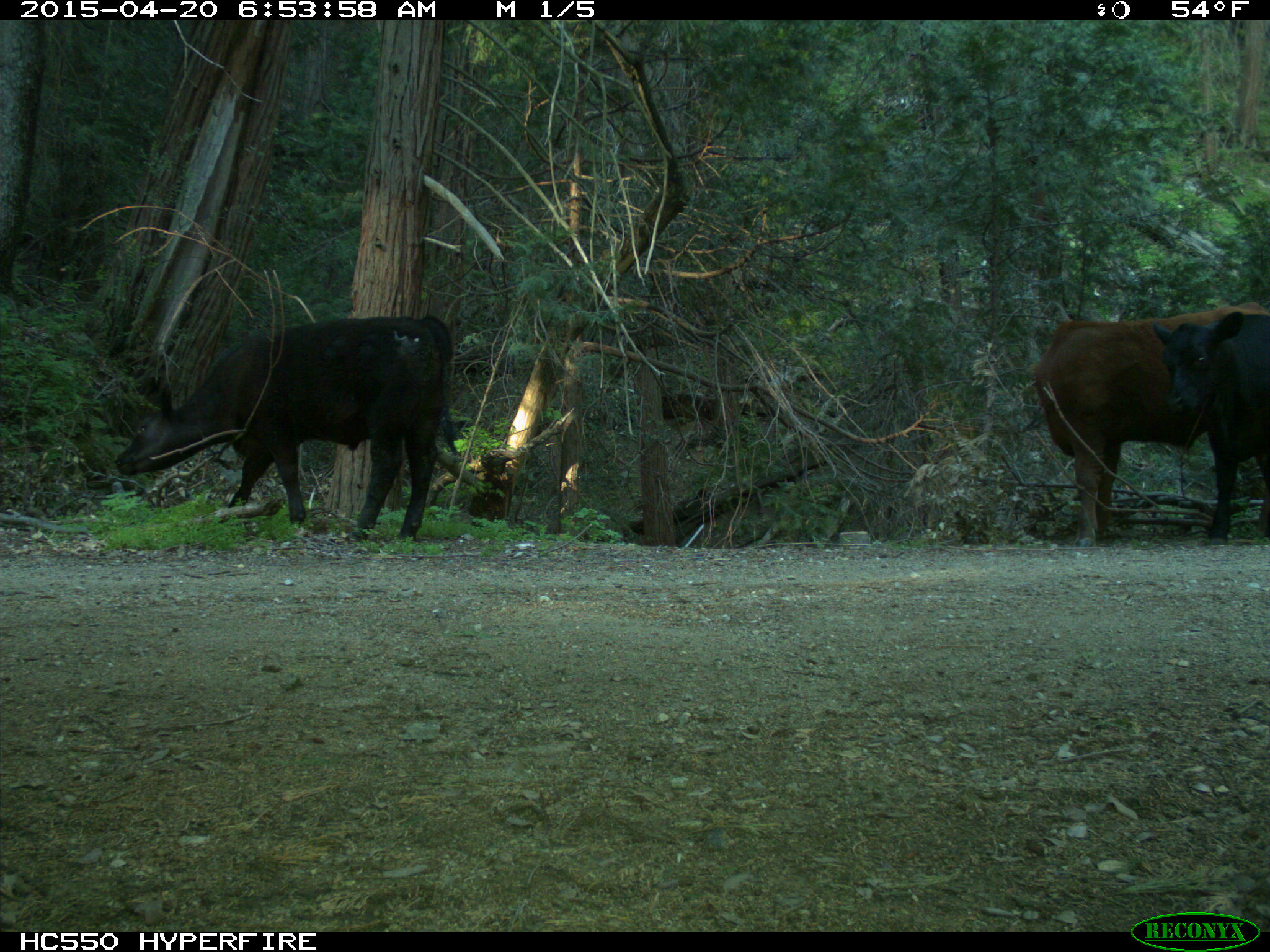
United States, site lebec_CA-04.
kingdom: Animalia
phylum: Chordata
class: Mammalia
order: Artiodactyla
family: Bovidae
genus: Bos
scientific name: Bos taurus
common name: domestic cow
Bos taurus (domestic cow).